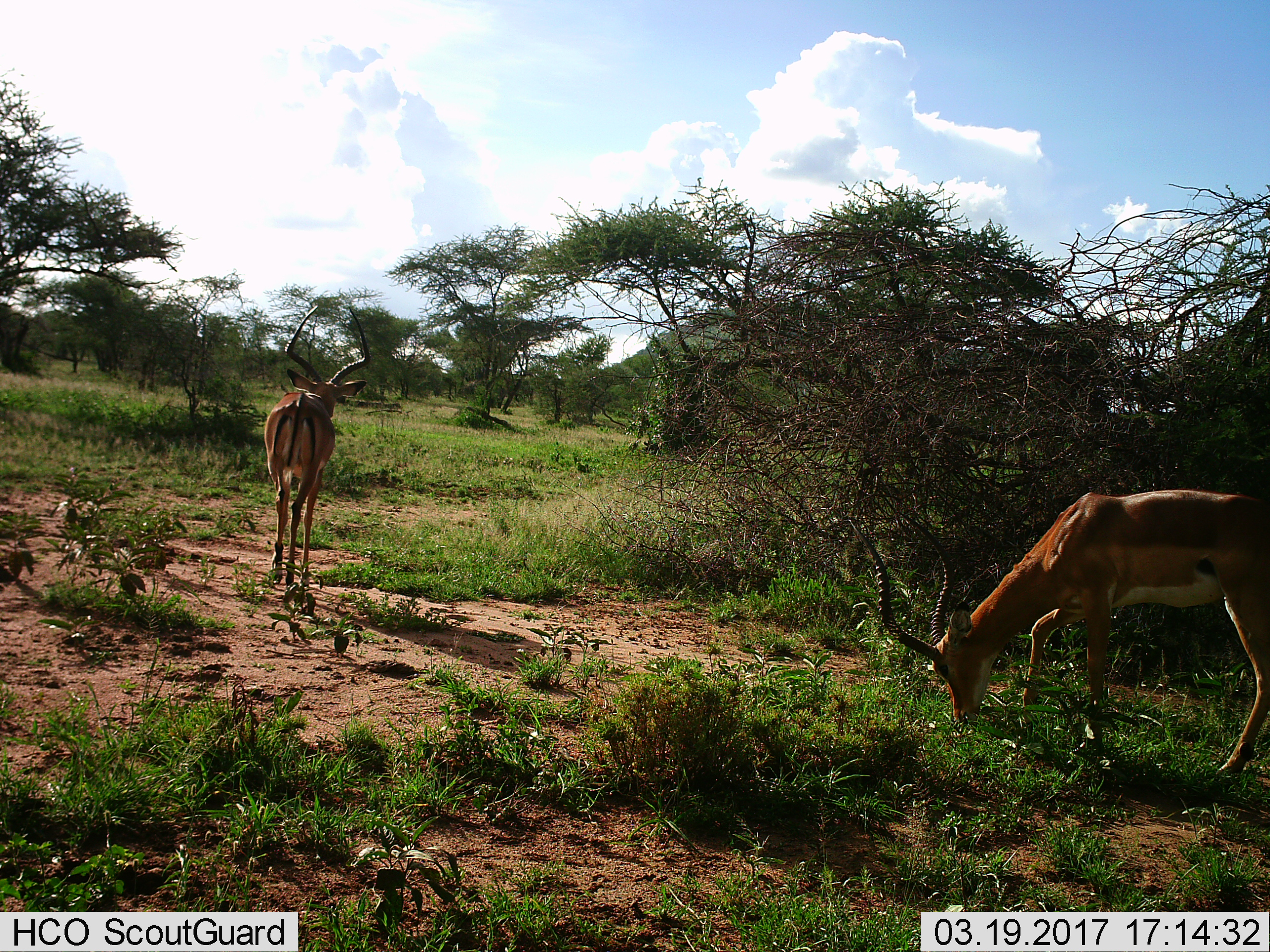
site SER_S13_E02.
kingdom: Animalia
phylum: Chordata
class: Mammalia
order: Artiodactyla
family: Bovidae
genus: Aepyceros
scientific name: Aepyceros melampus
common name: impala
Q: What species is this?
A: Impala (Aepyceros melampus).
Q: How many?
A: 2.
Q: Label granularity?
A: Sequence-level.